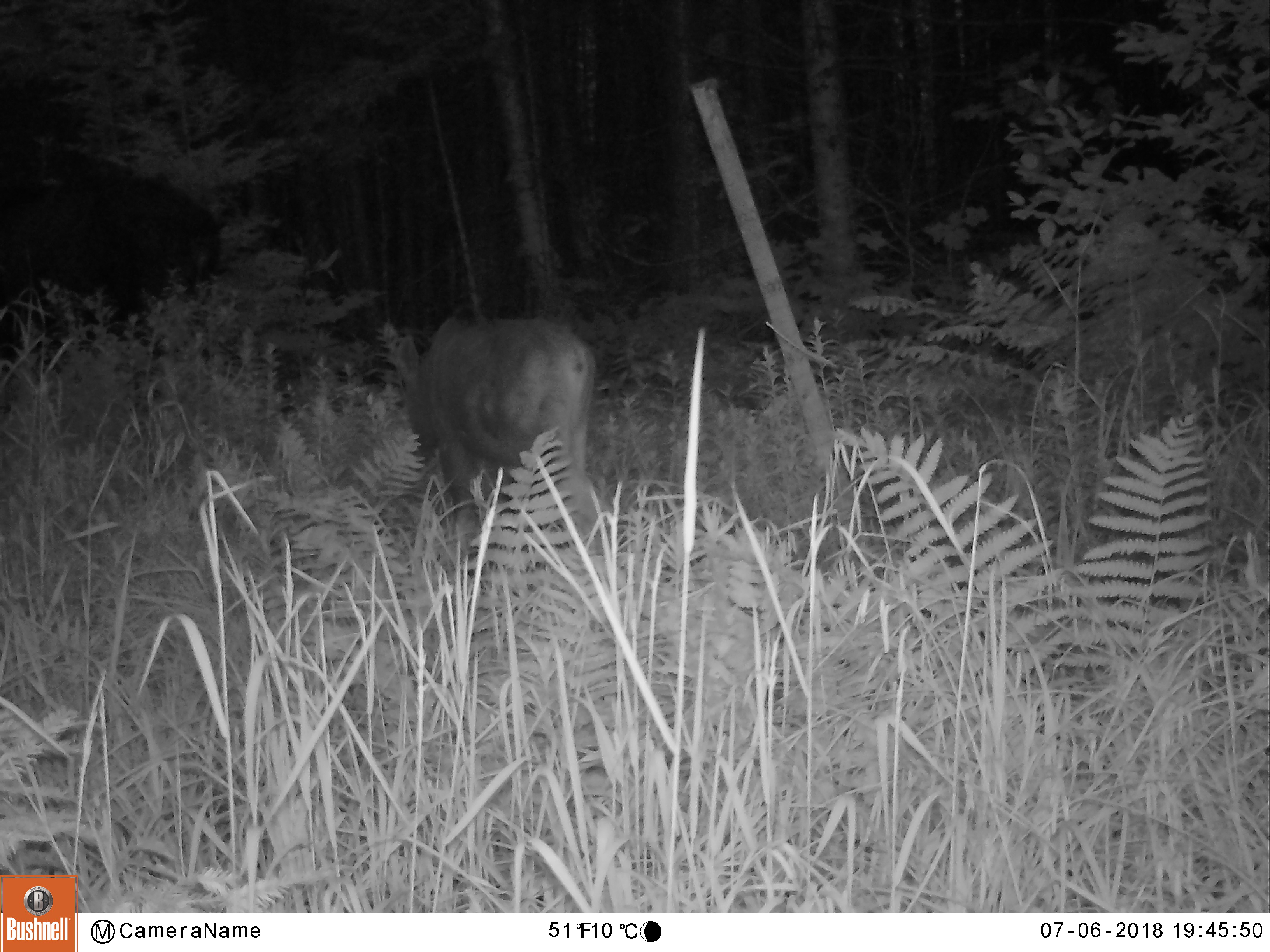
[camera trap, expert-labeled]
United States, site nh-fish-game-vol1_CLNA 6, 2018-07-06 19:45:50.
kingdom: Animalia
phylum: Chordata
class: Mammalia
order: Artiodactyla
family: Cervidae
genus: Alces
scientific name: Alces alces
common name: moose